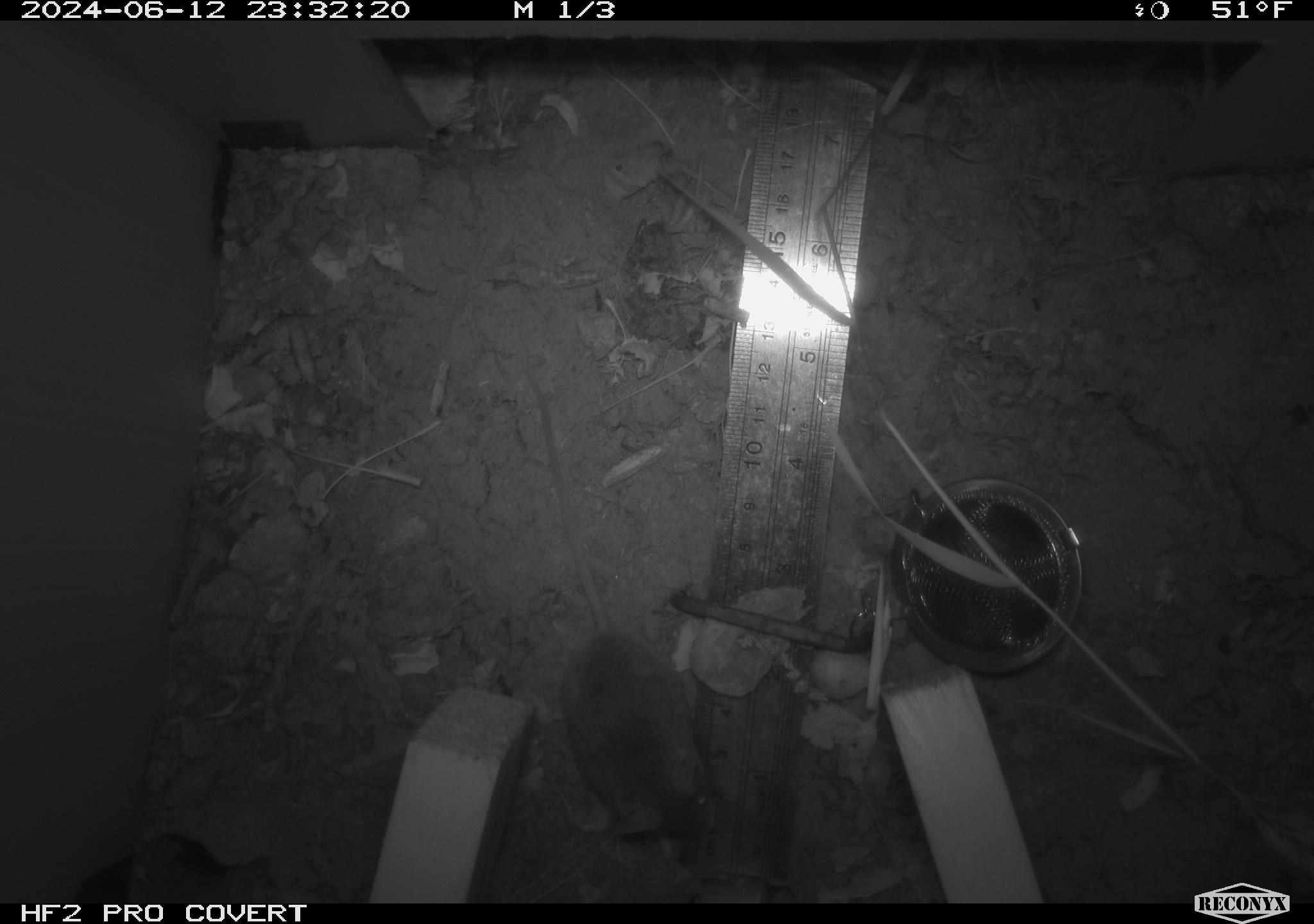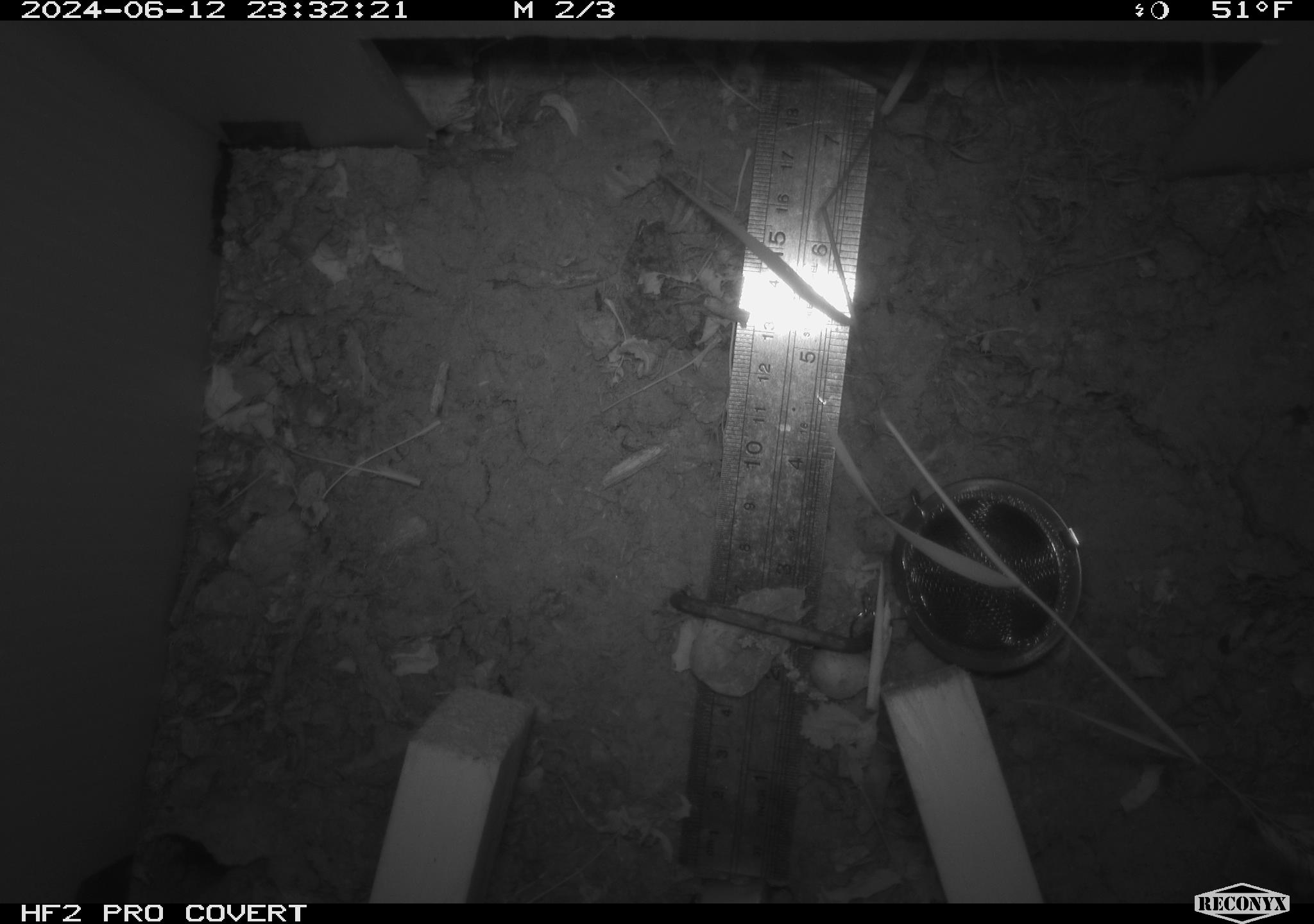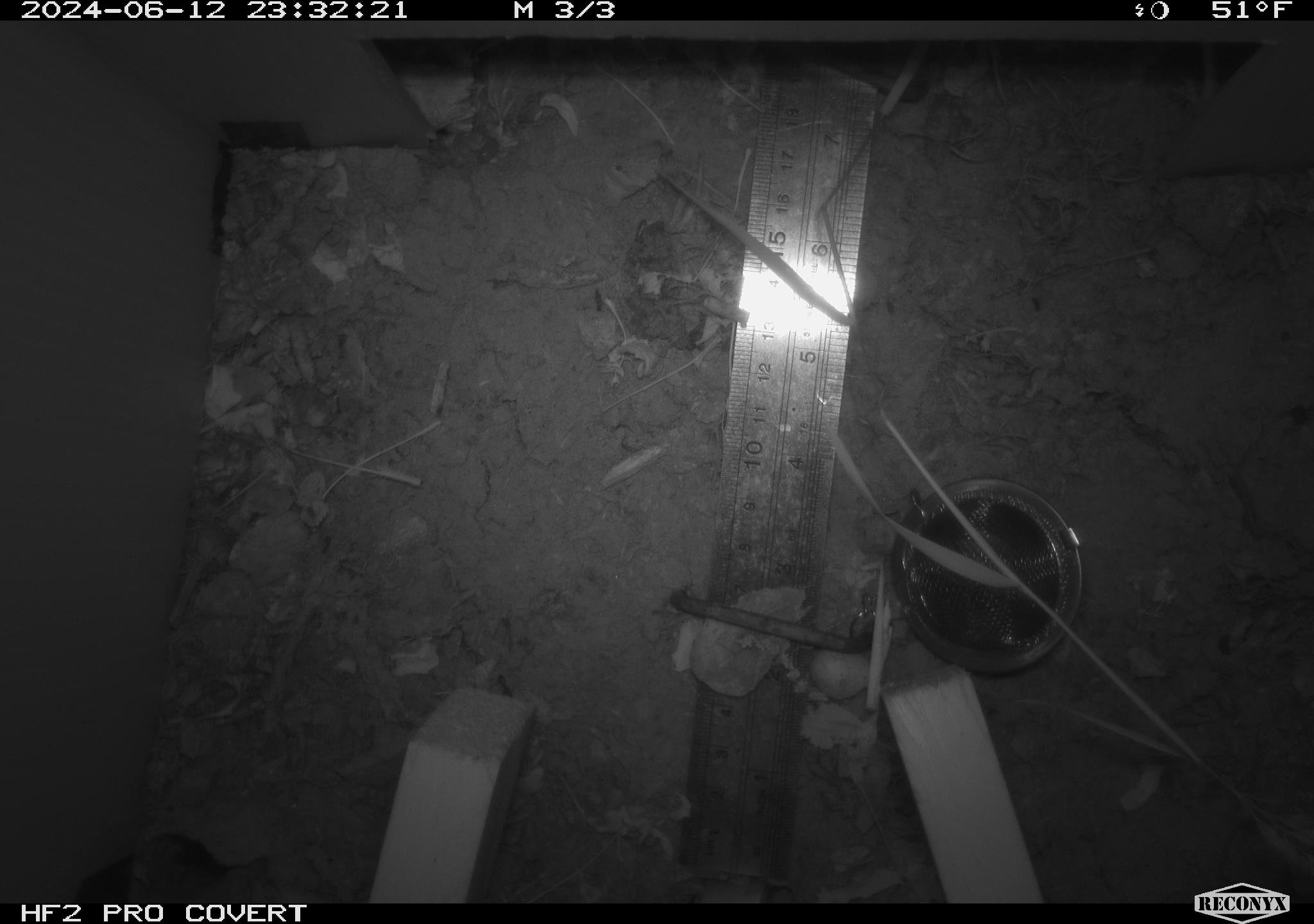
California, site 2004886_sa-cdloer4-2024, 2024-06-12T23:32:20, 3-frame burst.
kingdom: Animalia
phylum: Chordata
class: Mammalia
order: Rodentia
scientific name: Rodentia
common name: rodent